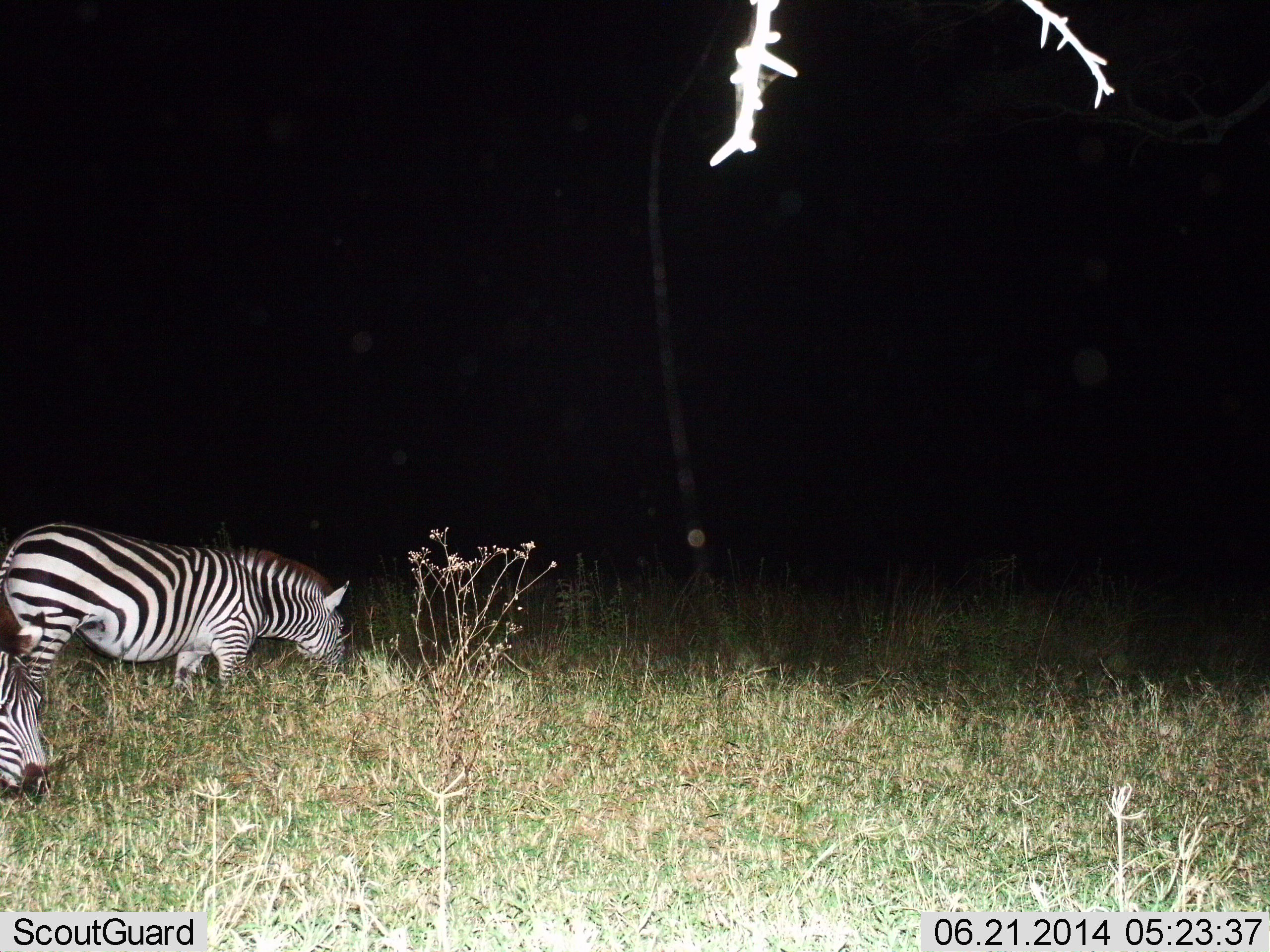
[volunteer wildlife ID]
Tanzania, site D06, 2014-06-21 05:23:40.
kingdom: Animalia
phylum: Chordata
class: Mammalia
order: Perissodactyla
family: Equidae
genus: Equus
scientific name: Equus quagga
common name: plains zebra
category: zebra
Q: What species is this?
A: Zebra (plains zebra) (Equus quagga).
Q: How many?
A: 2.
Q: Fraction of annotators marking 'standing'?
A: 30%.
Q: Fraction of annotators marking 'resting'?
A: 0%.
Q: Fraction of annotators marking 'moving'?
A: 0%.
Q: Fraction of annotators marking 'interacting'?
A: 0%.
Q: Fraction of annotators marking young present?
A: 0%.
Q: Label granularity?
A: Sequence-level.